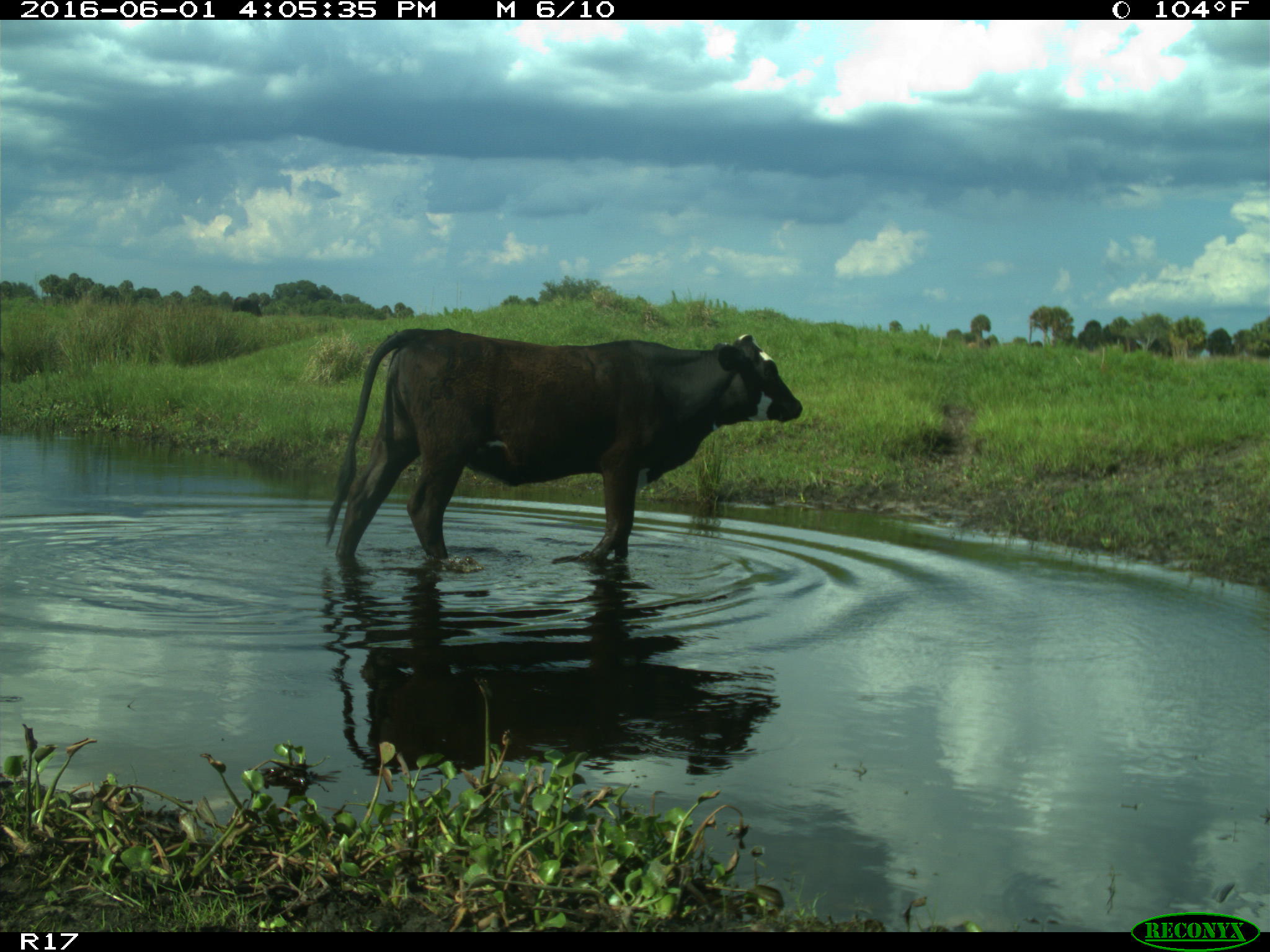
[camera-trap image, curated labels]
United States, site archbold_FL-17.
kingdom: Animalia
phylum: Chordata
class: Mammalia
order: Artiodactyla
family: Bovidae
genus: Bos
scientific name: Bos taurus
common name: domestic cow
Bos taurus (domestic cow).